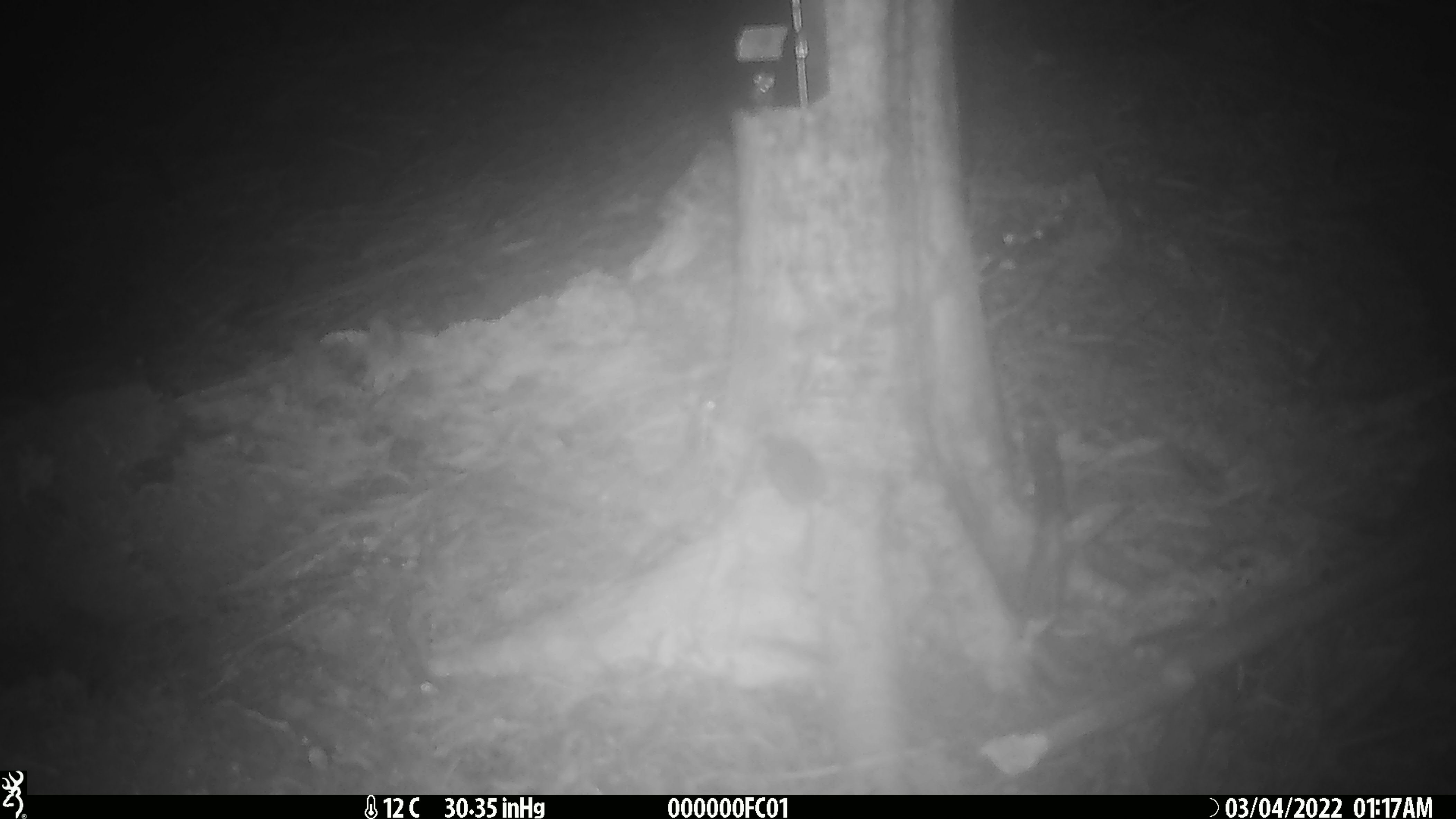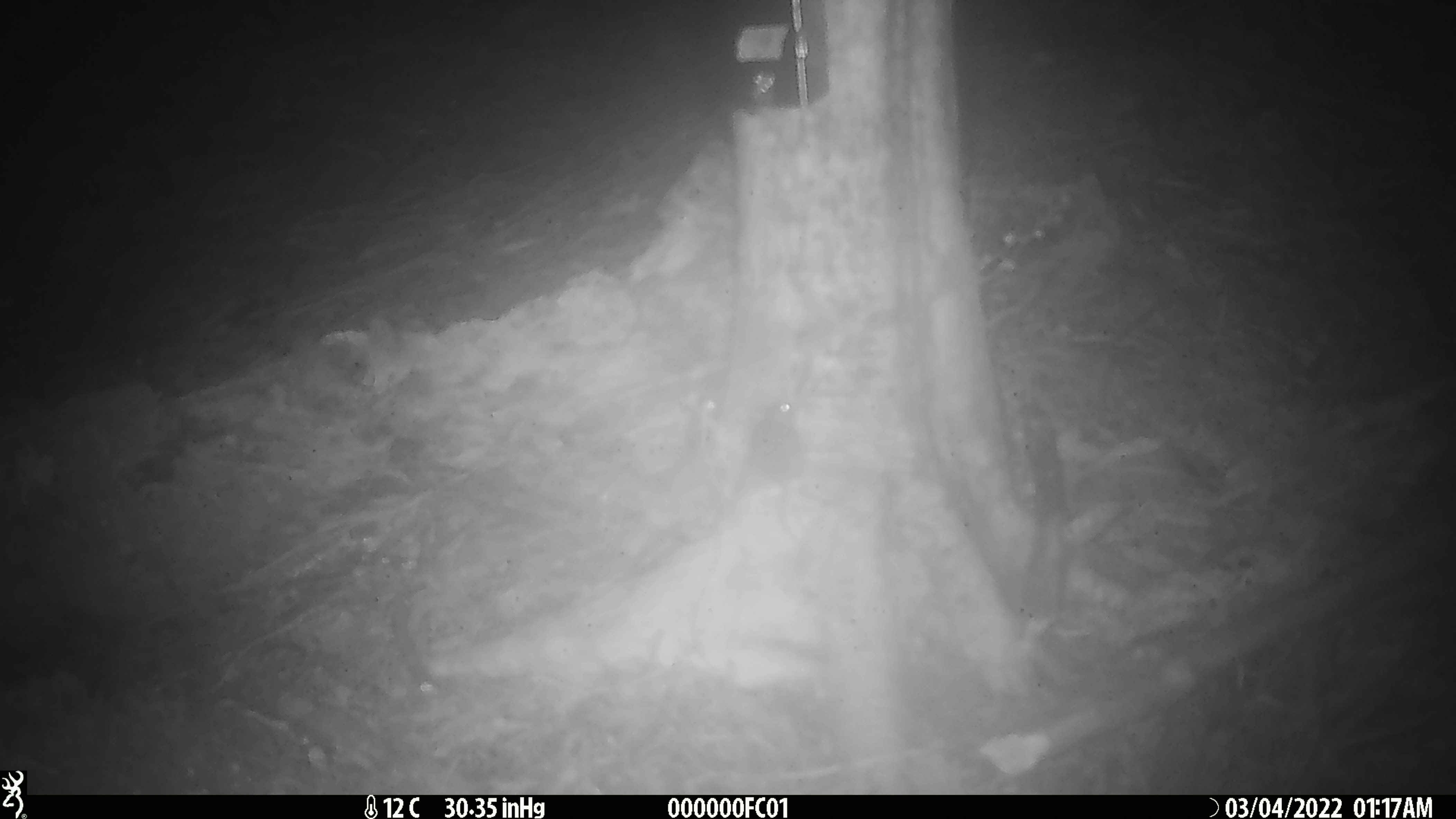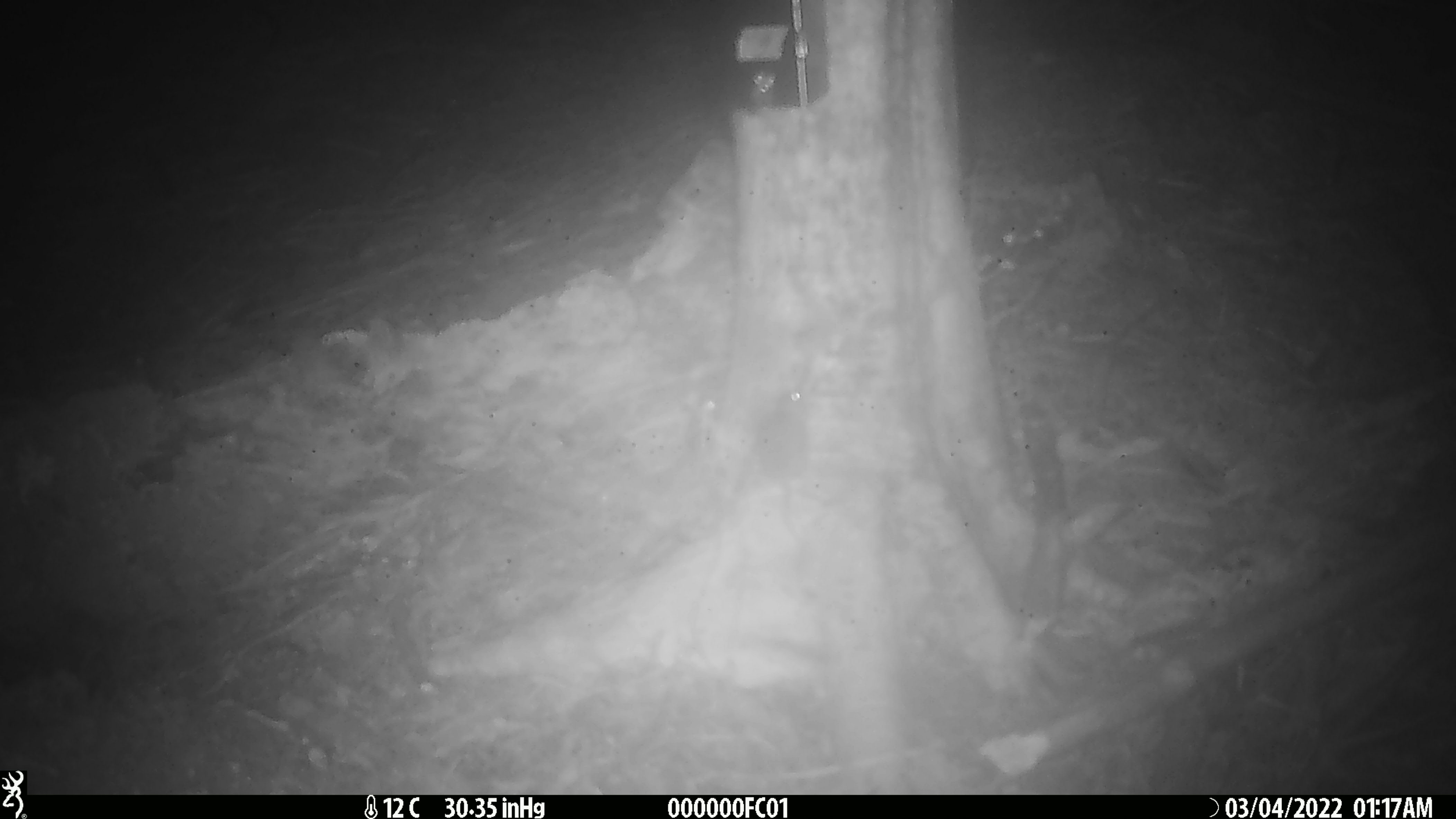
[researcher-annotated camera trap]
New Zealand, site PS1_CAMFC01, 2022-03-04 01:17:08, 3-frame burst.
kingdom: Animalia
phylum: Chordata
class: Mammalia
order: Rodentia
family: Muridae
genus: Mus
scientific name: Mus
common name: mouse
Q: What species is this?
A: Mouse (Mus).